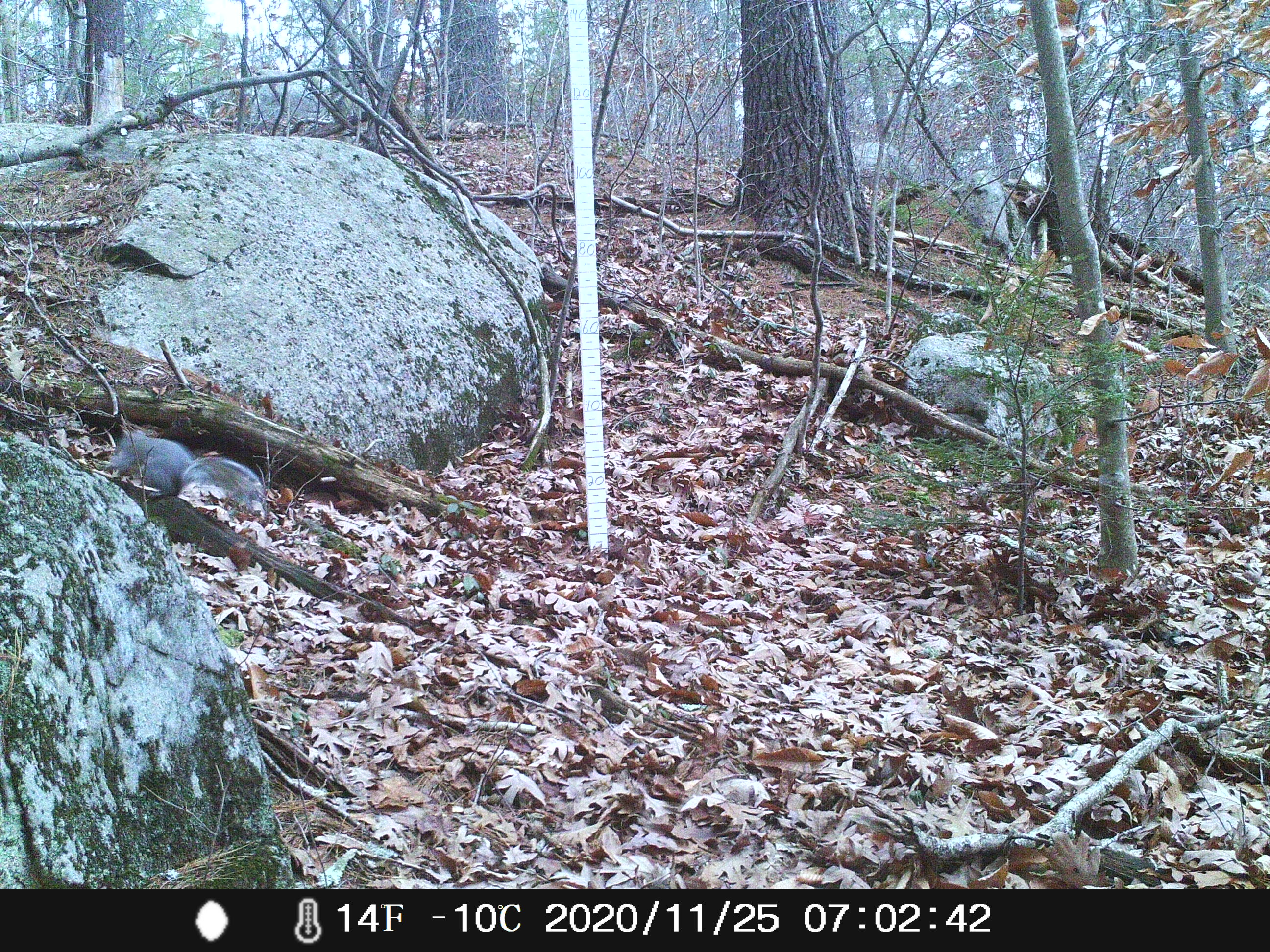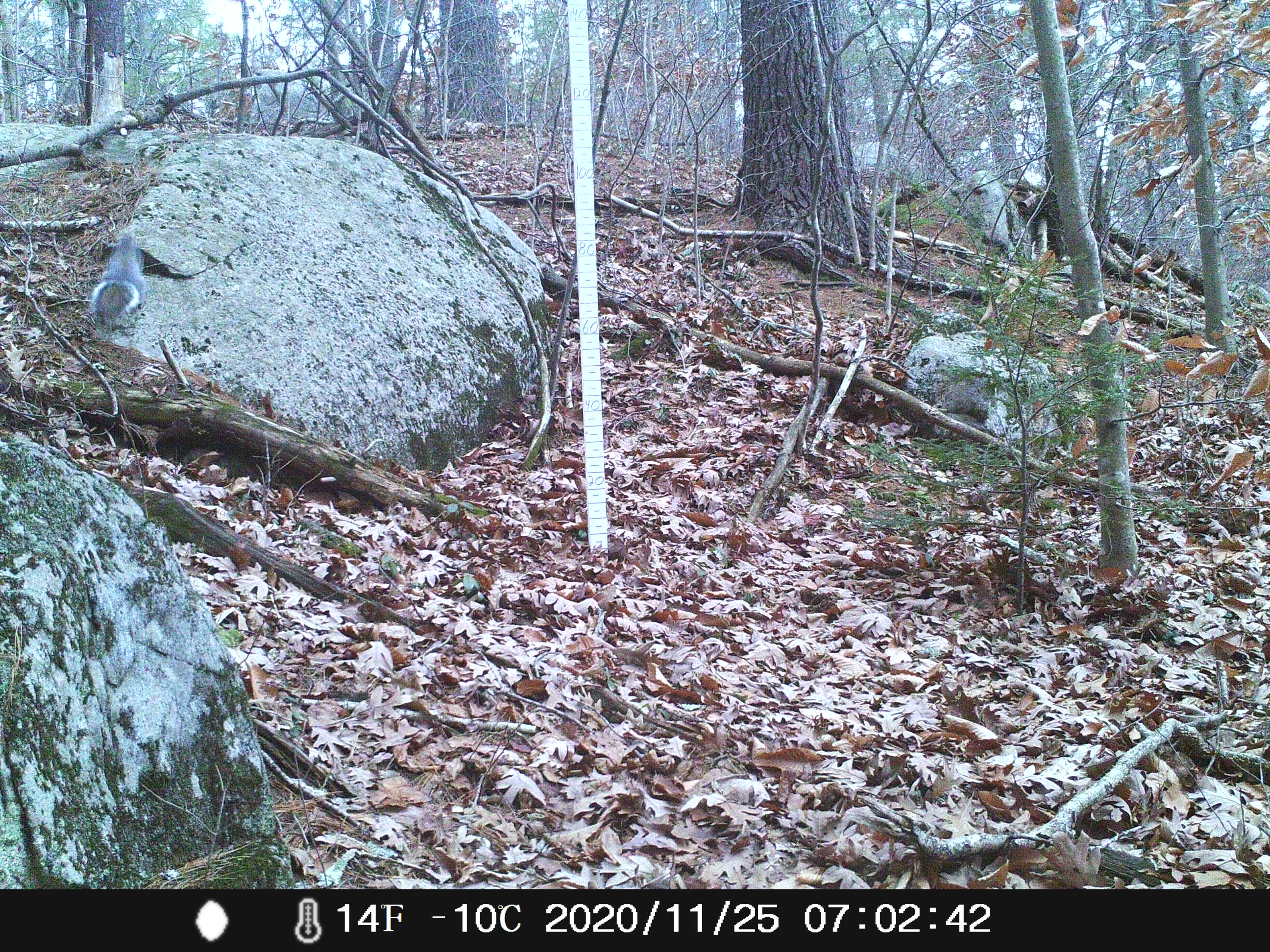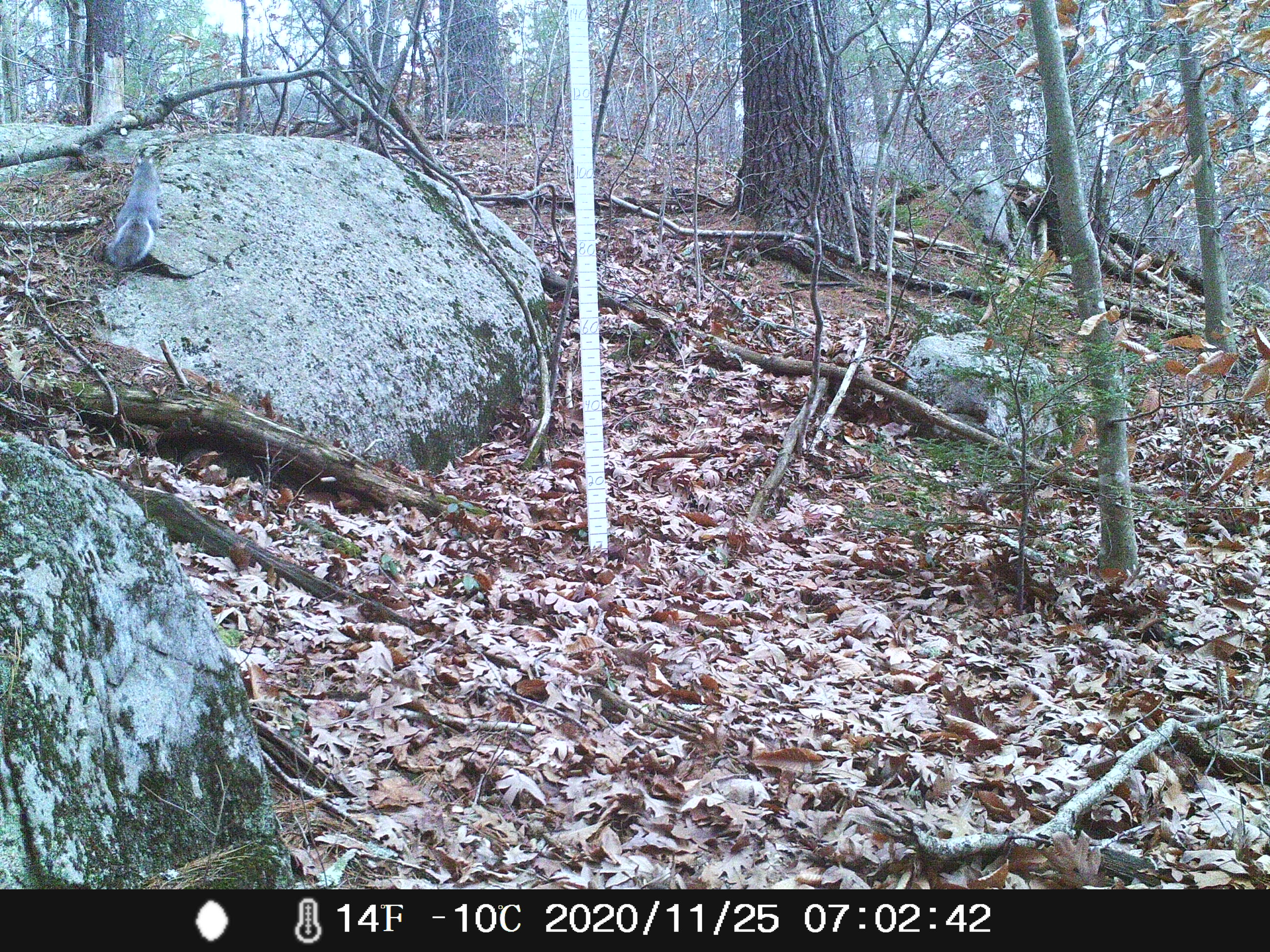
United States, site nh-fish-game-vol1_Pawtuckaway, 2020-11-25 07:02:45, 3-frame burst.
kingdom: Animalia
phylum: Chordata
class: Mammalia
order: Rodentia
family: Sciuridae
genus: Sciurus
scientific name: Sciurus carolinensis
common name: gray squirrel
Gray squirrel (Sciurus carolinensis).